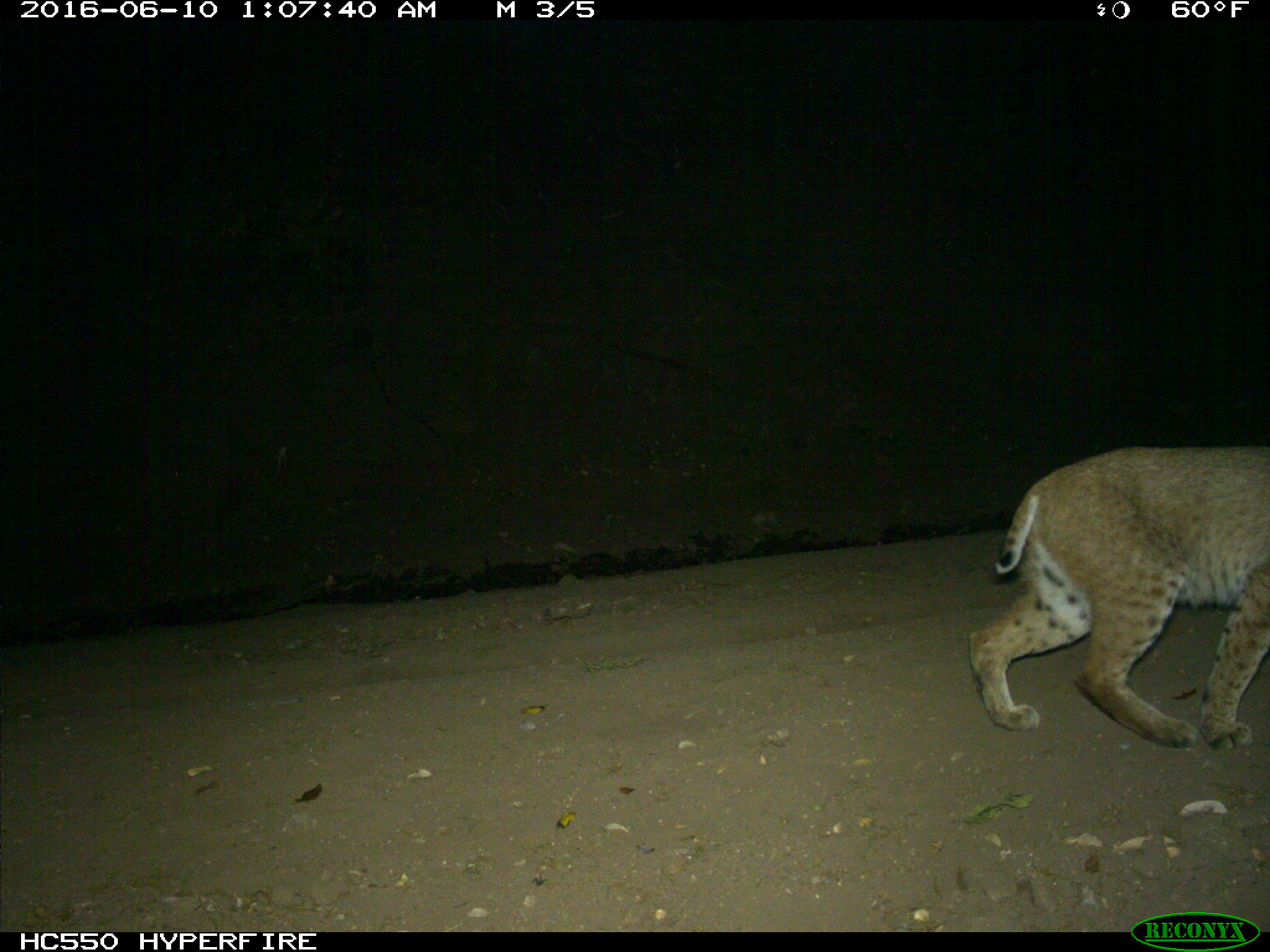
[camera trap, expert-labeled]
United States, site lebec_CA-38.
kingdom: Animalia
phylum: Chordata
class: Mammalia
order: Carnivora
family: Felidae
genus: Lynx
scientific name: Lynx rufus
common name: bobcat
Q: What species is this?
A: Lynx rufus (bobcat).